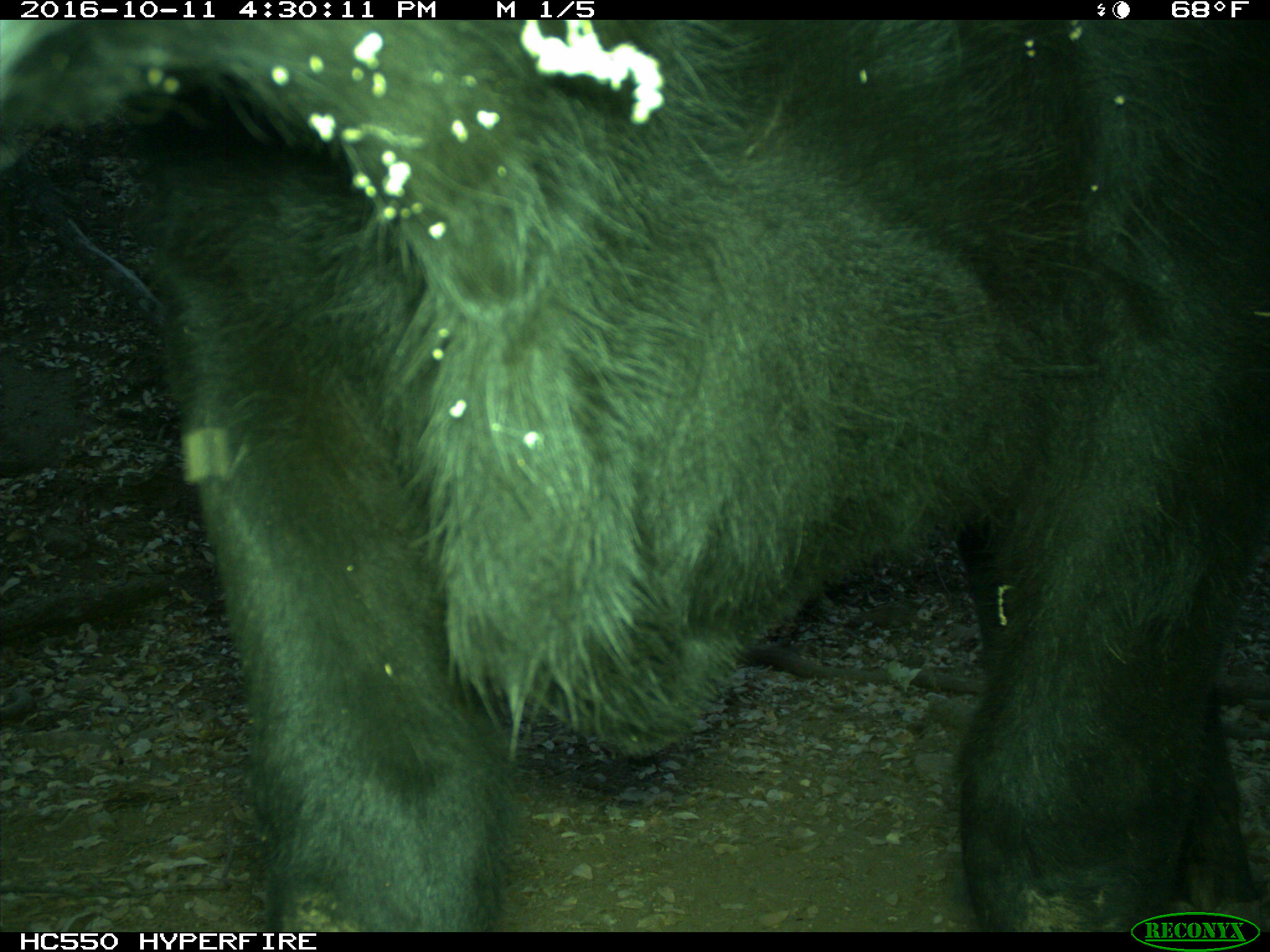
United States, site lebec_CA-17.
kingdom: Animalia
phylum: Chordata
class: Mammalia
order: Artiodactyla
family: Bovidae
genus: Bos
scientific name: Bos taurus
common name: domestic cow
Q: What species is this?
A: Bos taurus (domestic cow).